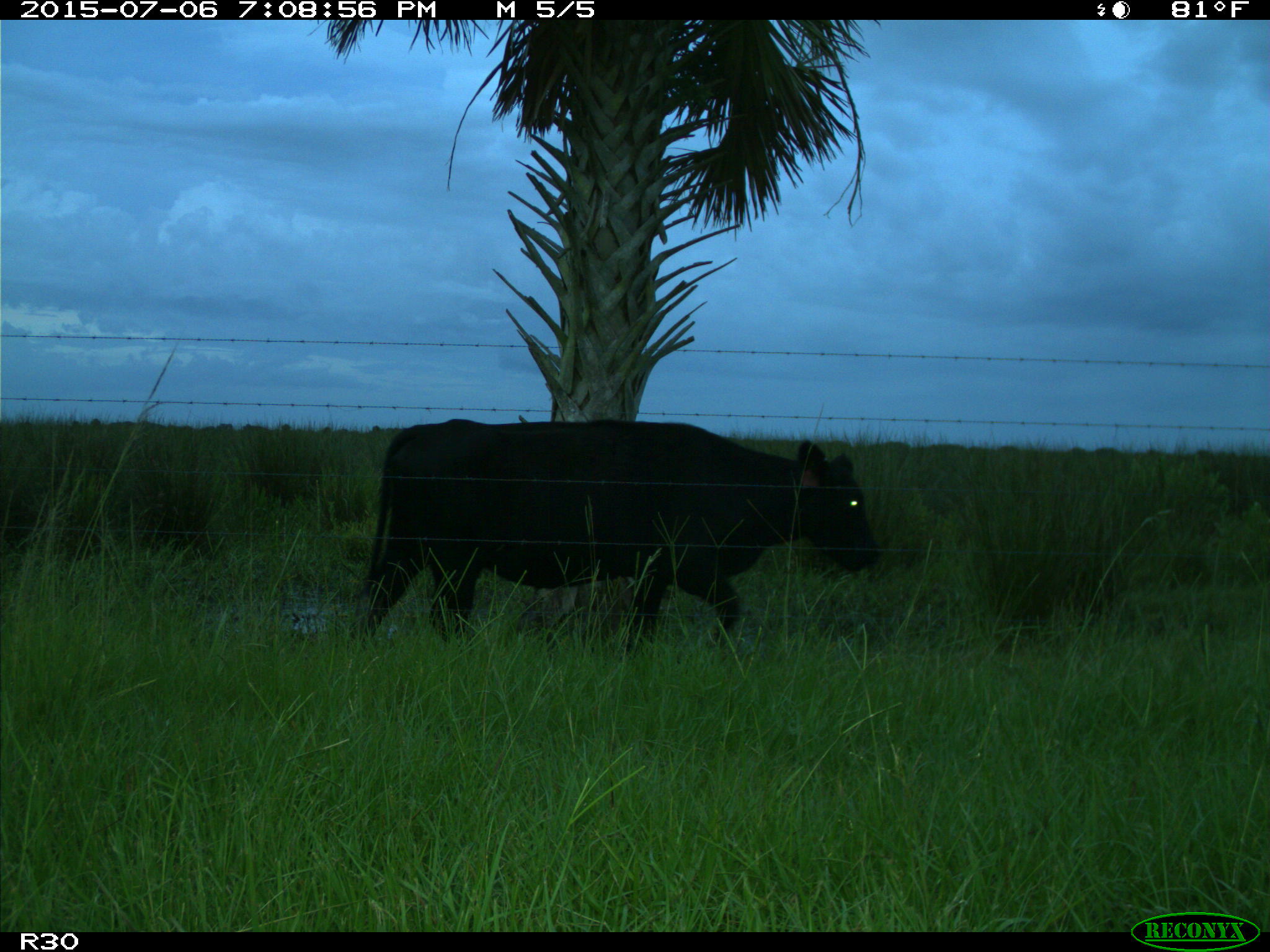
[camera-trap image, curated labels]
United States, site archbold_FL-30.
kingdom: Animalia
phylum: Chordata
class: Mammalia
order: Artiodactyla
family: Bovidae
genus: Bos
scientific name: Bos taurus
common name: domestic cow